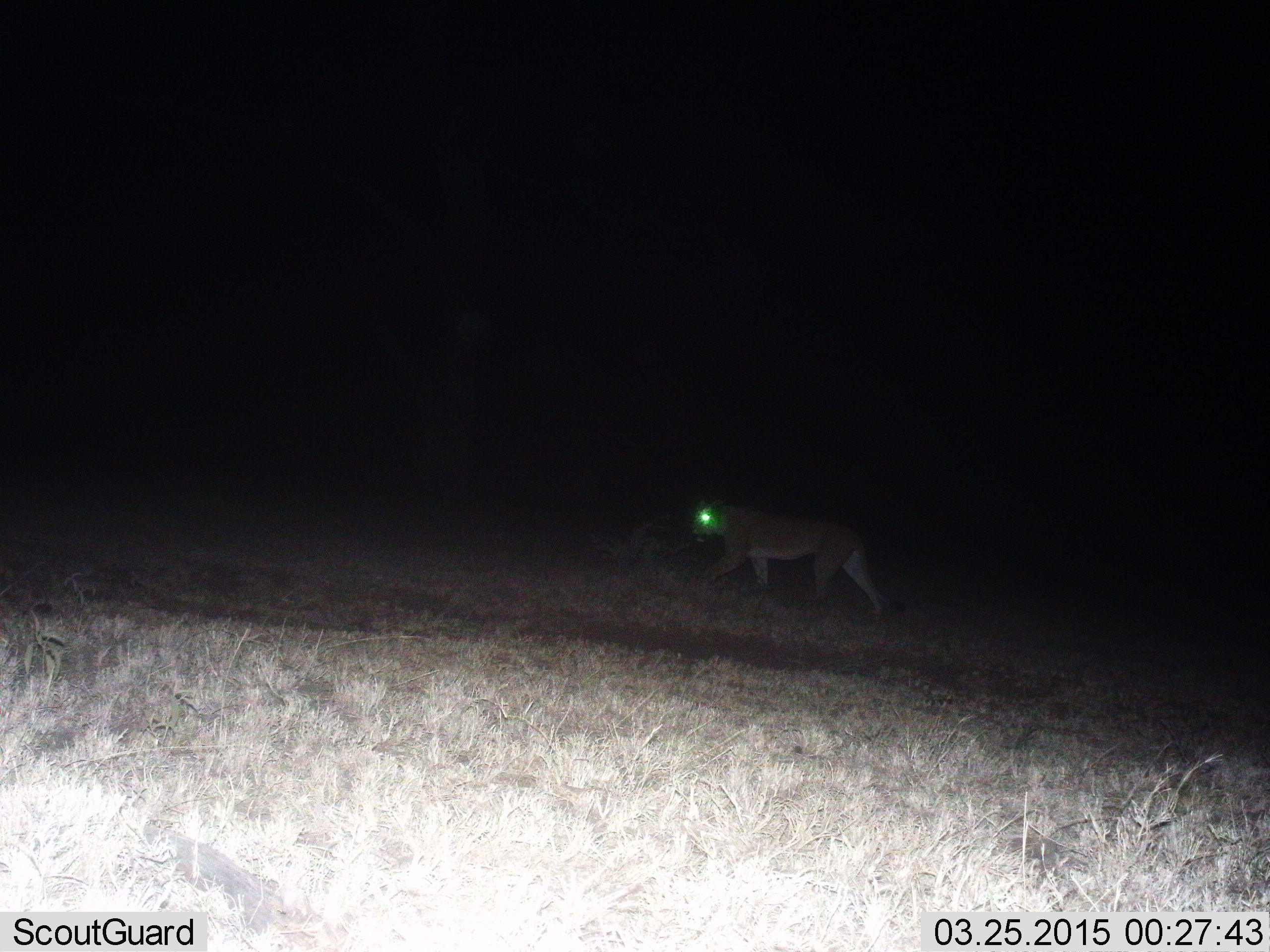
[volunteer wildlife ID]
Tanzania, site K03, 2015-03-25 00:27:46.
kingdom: Animalia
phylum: Chordata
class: Mammalia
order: Carnivora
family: Felidae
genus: Panthera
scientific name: Panthera leo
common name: lion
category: lionfemale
Lionfemale (lion) (Panthera leo), count 1. Behavior (volunteer vote fractions): standing 0%, resting 0%, moving 100%, interacting 0%. Young present (vote fraction): 0%. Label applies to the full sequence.